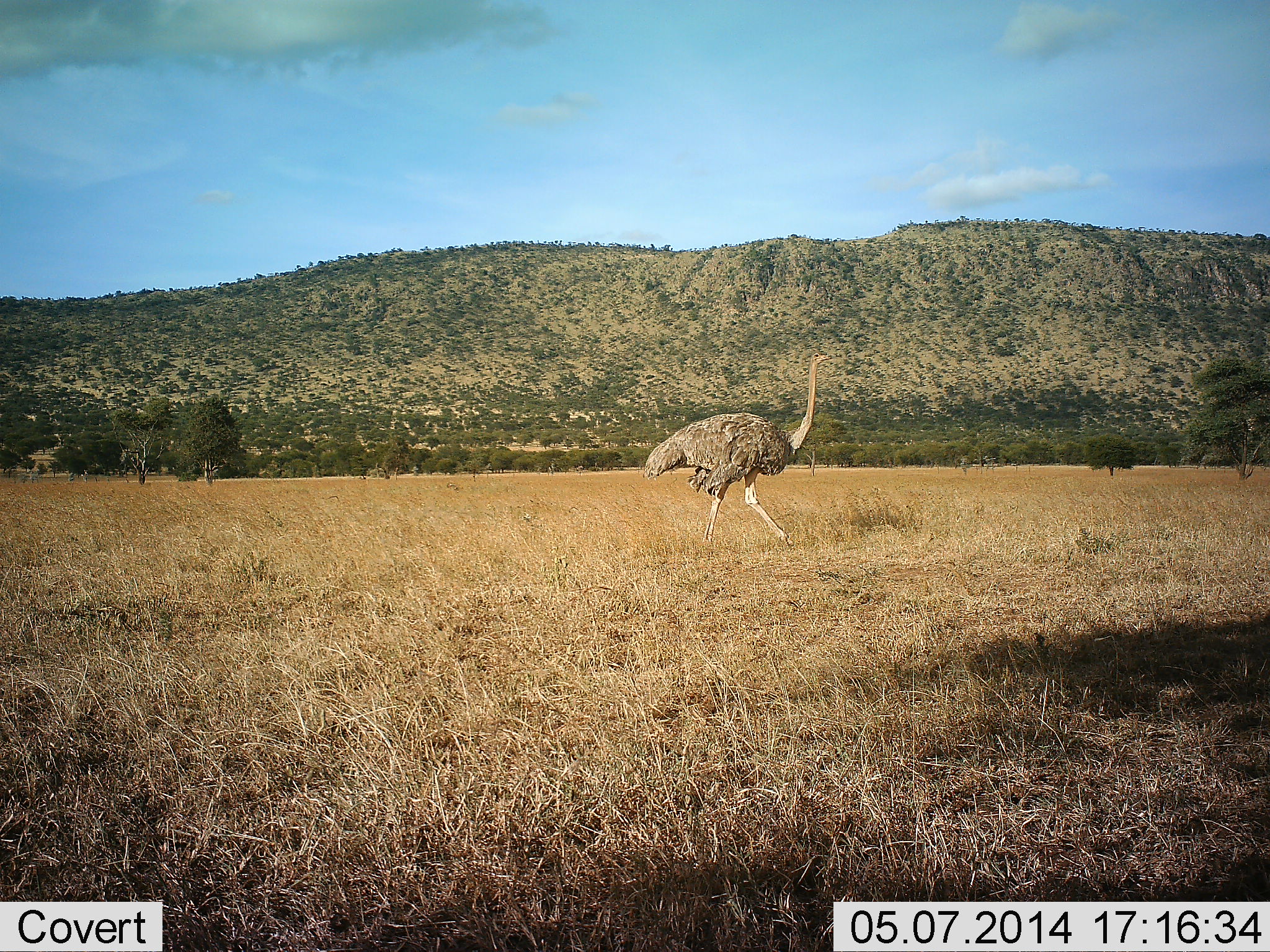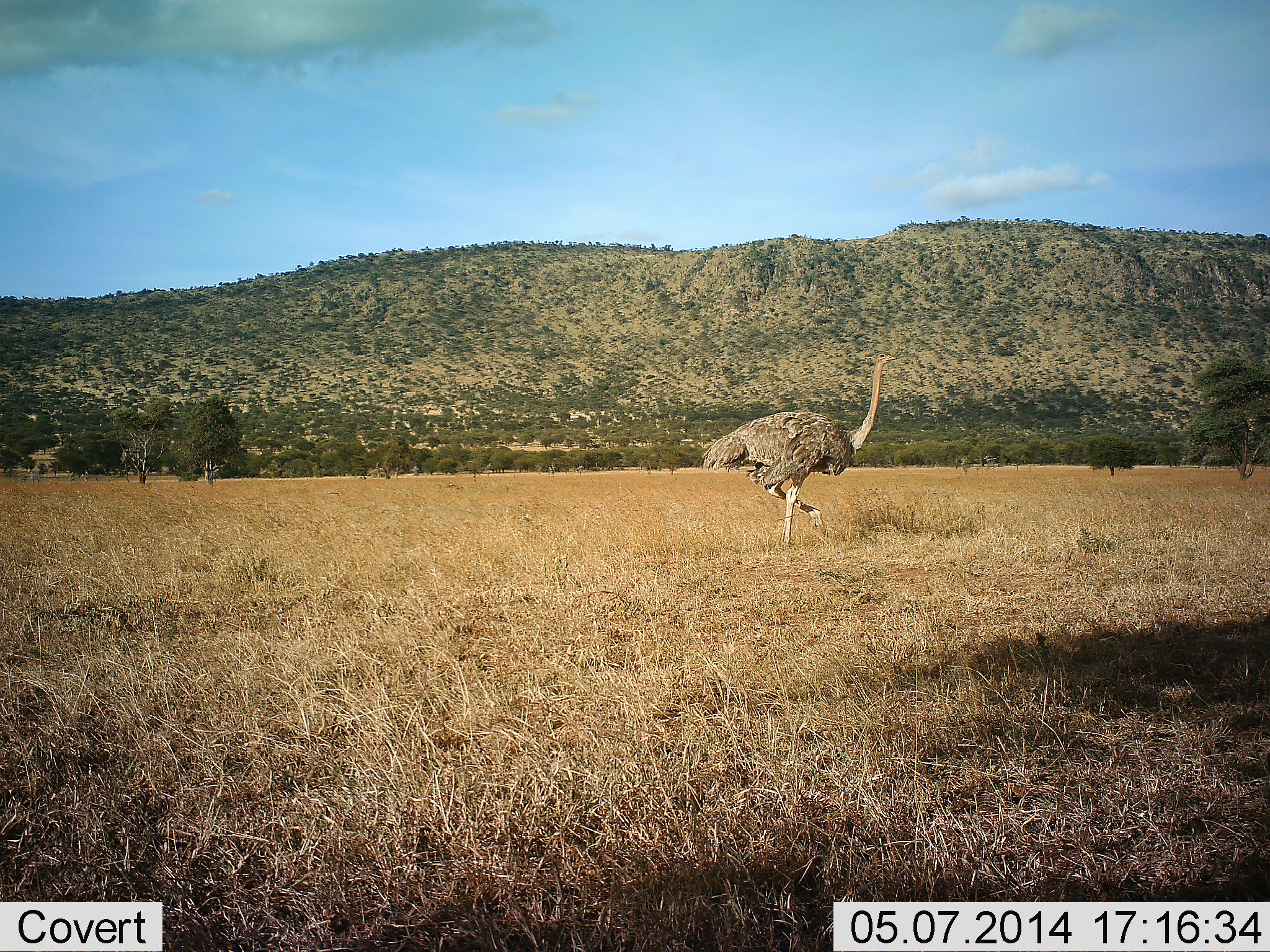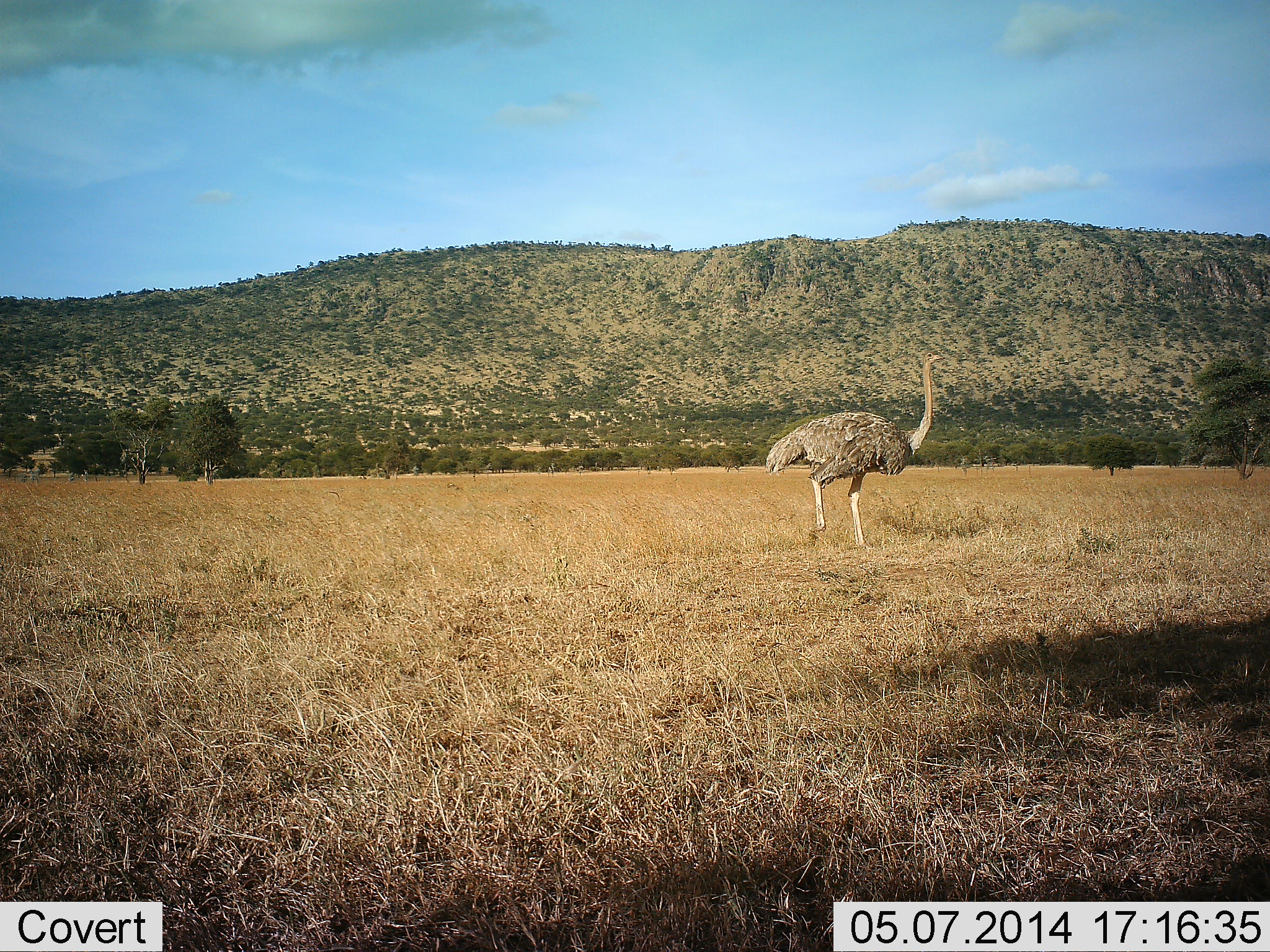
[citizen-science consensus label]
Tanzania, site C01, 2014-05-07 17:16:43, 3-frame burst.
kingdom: Animalia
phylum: Chordata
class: Aves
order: Struthioniformes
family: Struthionidae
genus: Struthio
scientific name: Struthio camelus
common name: ostrich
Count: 1.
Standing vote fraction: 0%.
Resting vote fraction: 0%.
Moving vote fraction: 100%.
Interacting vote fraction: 0%.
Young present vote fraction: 0%.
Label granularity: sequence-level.